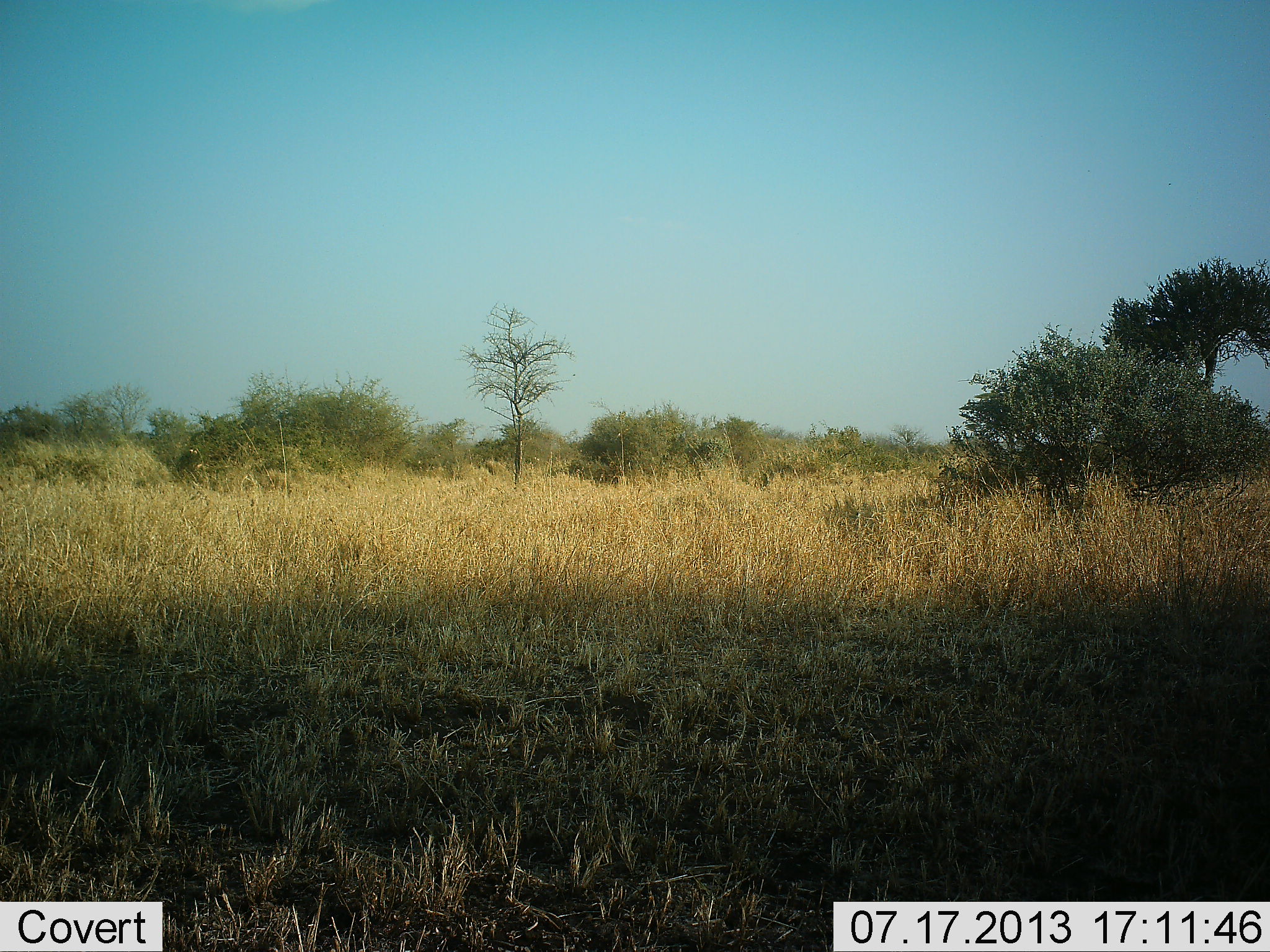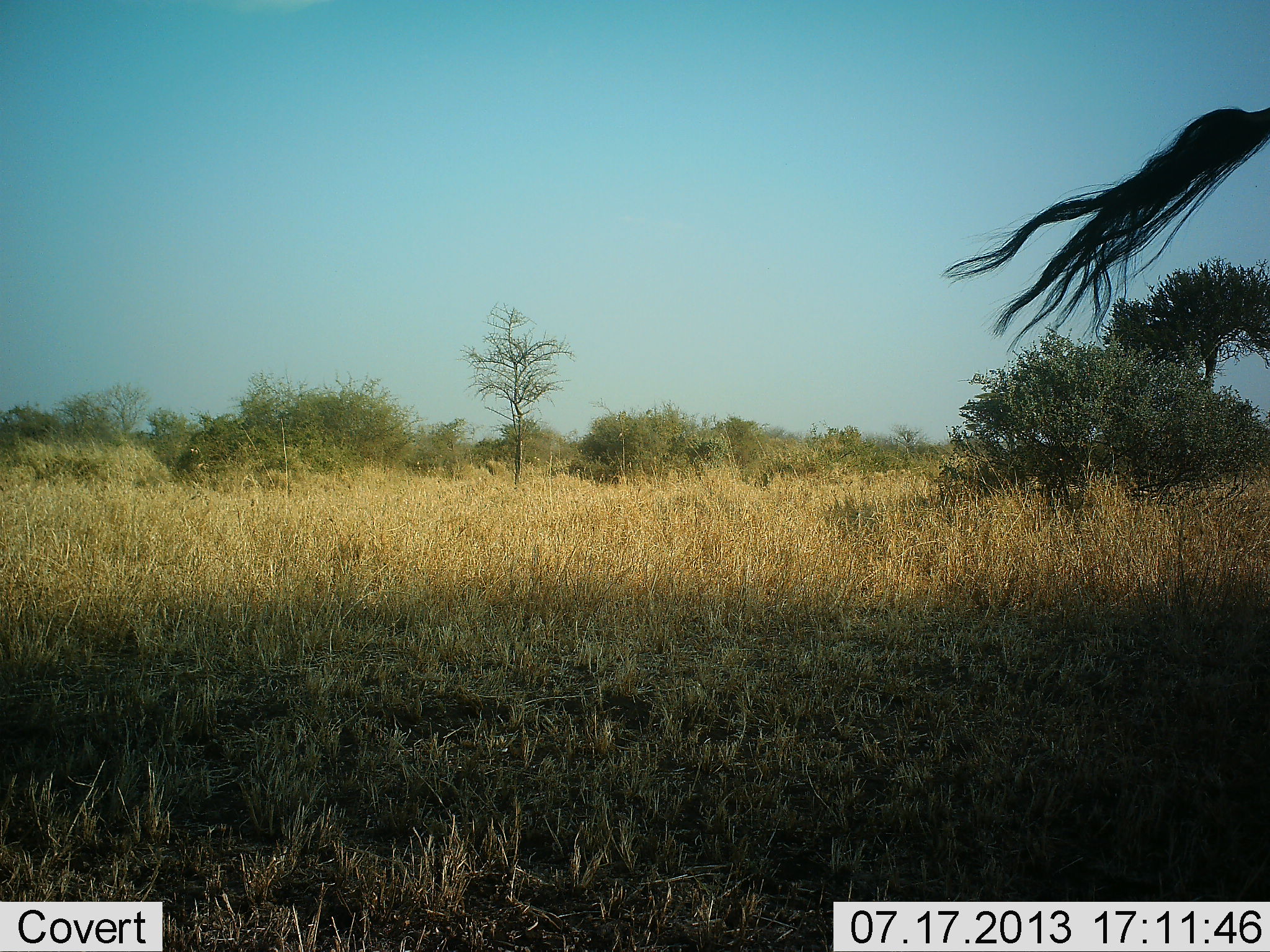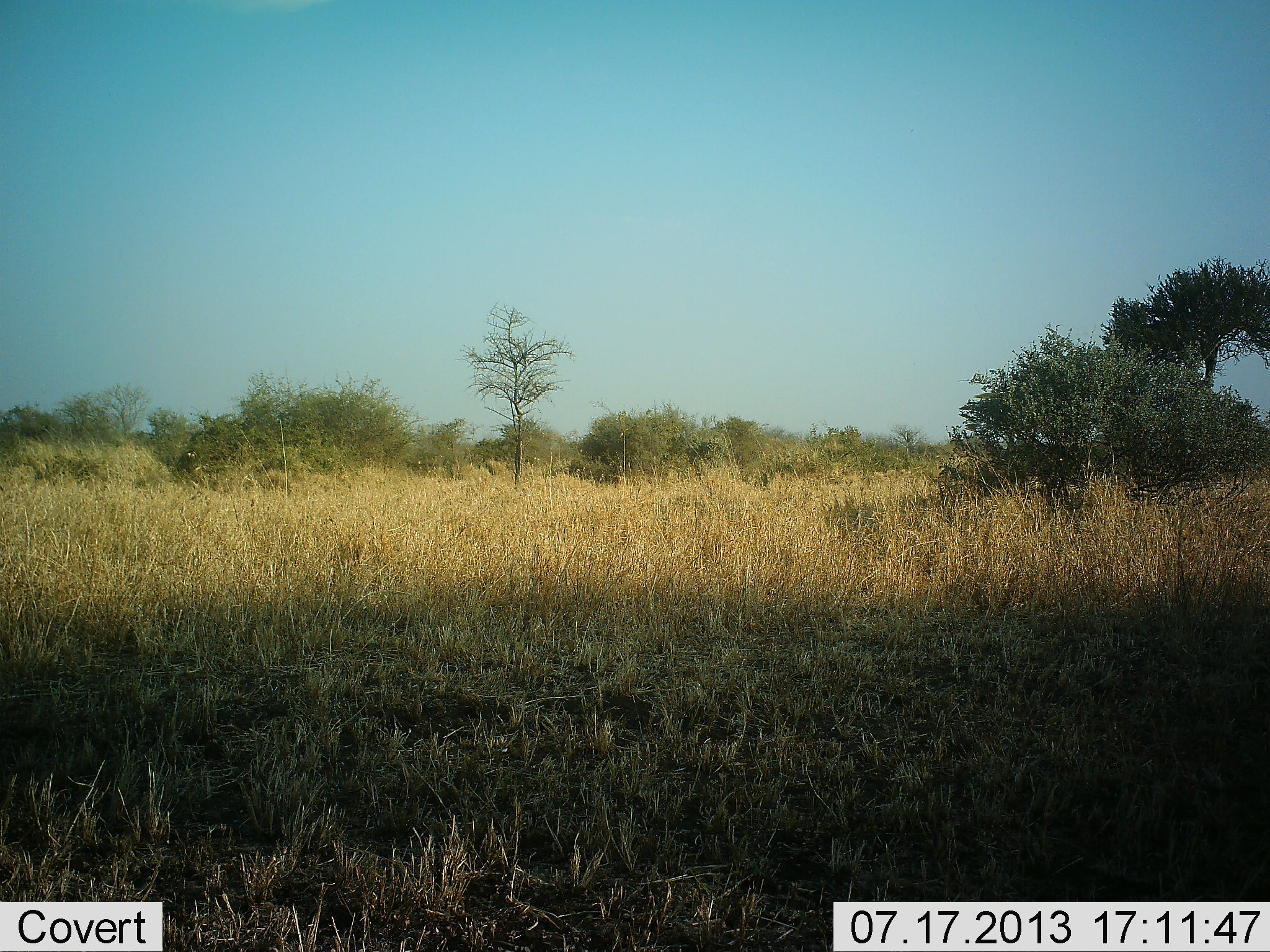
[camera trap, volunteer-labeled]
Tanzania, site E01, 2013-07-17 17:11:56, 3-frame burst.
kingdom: Animalia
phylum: Chordata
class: Mammalia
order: Artiodactyla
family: Giraffidae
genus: Giraffa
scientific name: Giraffa camelopardalis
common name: giraffe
Giraffe (Giraffa camelopardalis), count 1. Behavior (volunteer vote fractions): standing 71%, resting 0%, moving 29%, interacting 0%. Young present (vote fraction): 0%. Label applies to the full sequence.